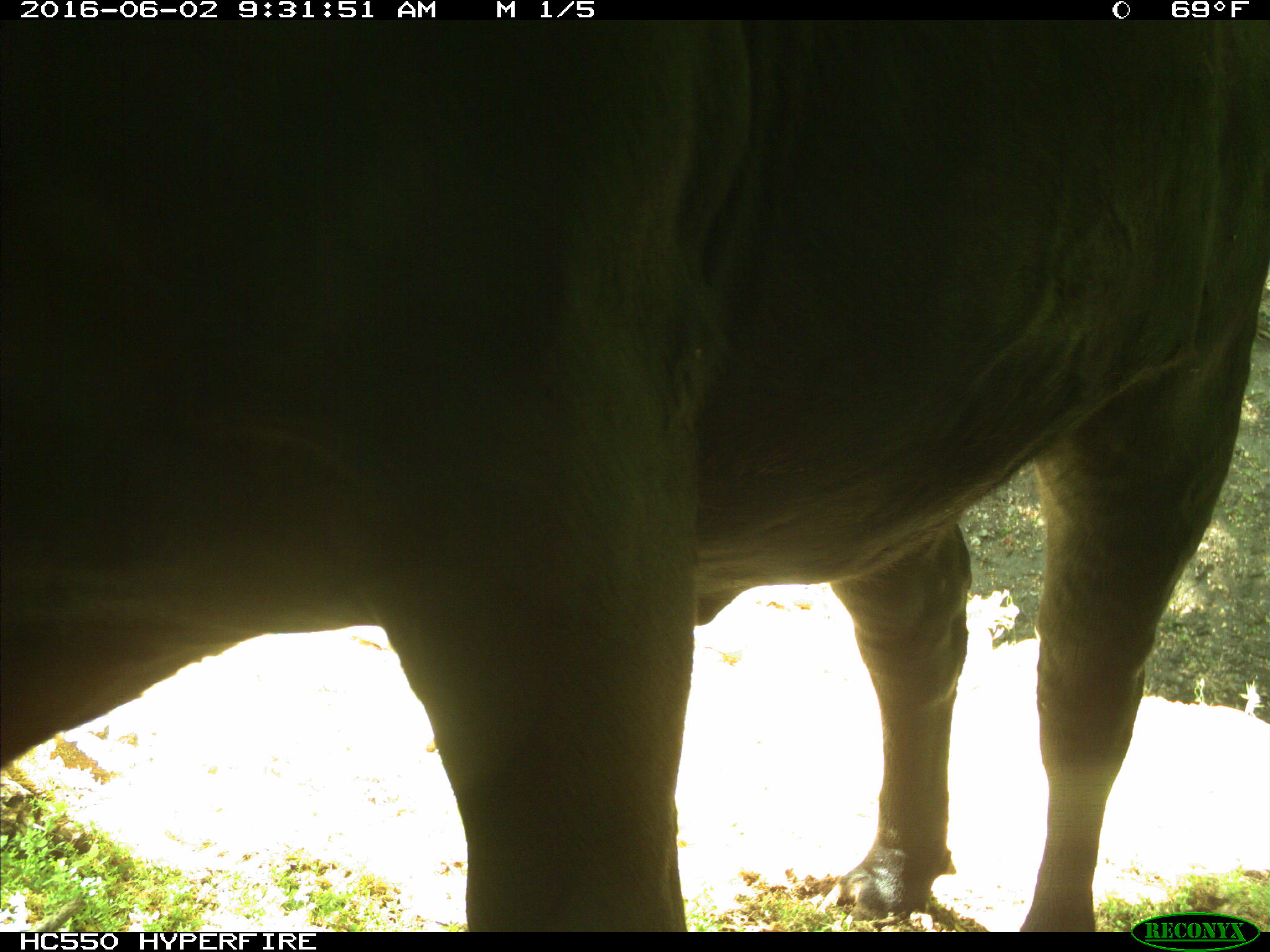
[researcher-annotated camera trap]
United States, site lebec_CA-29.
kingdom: Animalia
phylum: Chordata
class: Mammalia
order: Artiodactyla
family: Bovidae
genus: Bos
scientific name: Bos taurus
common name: domestic cow